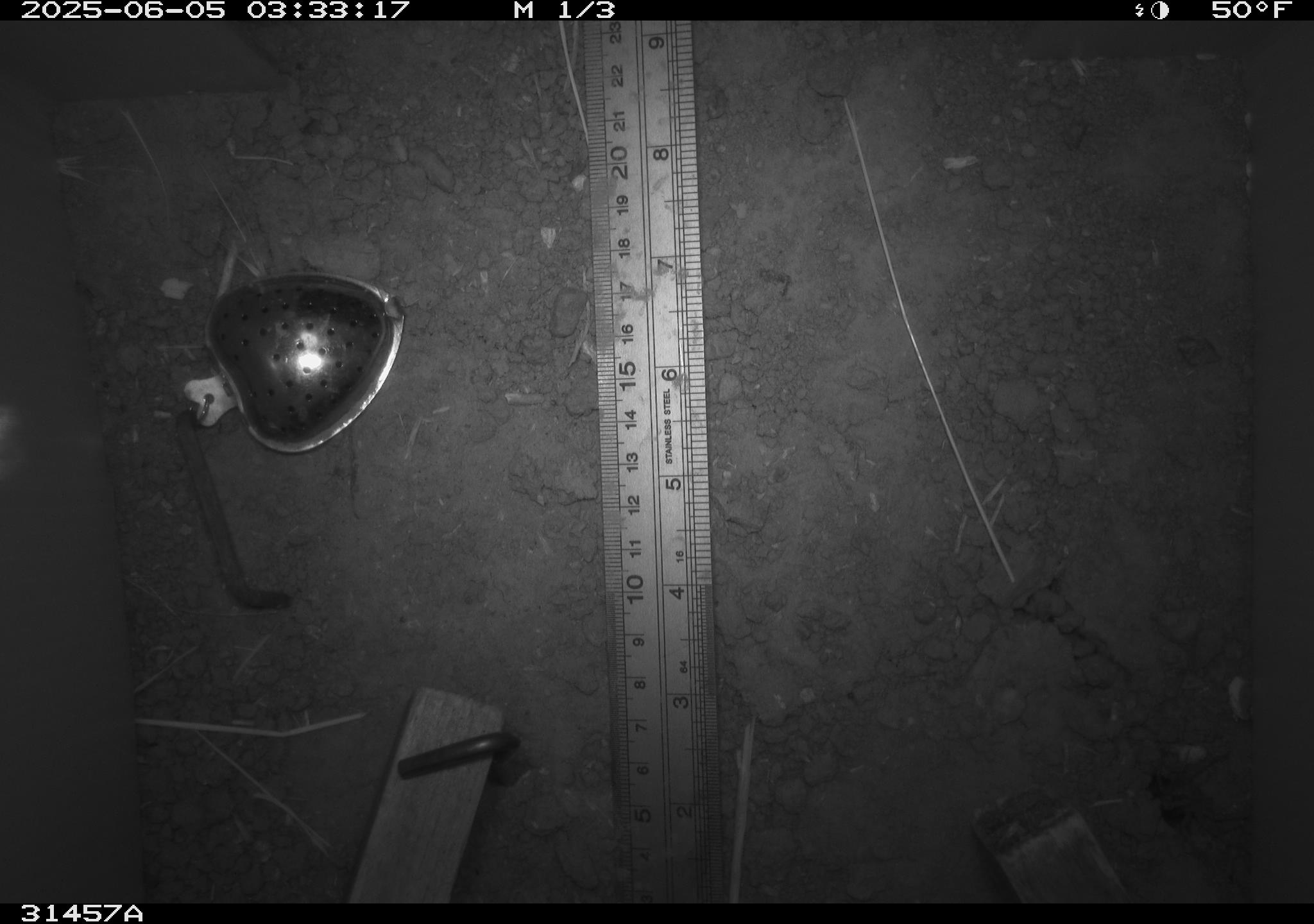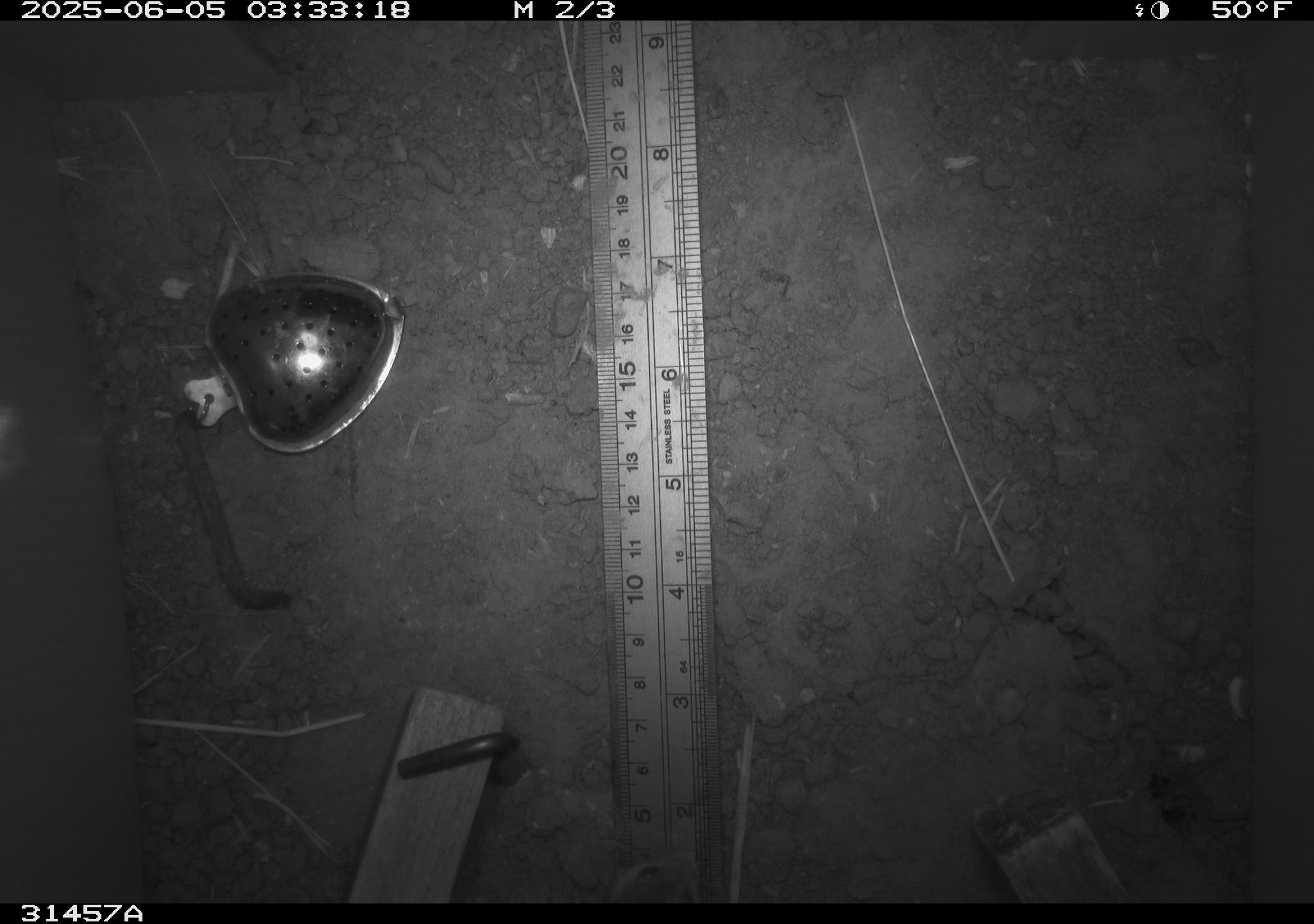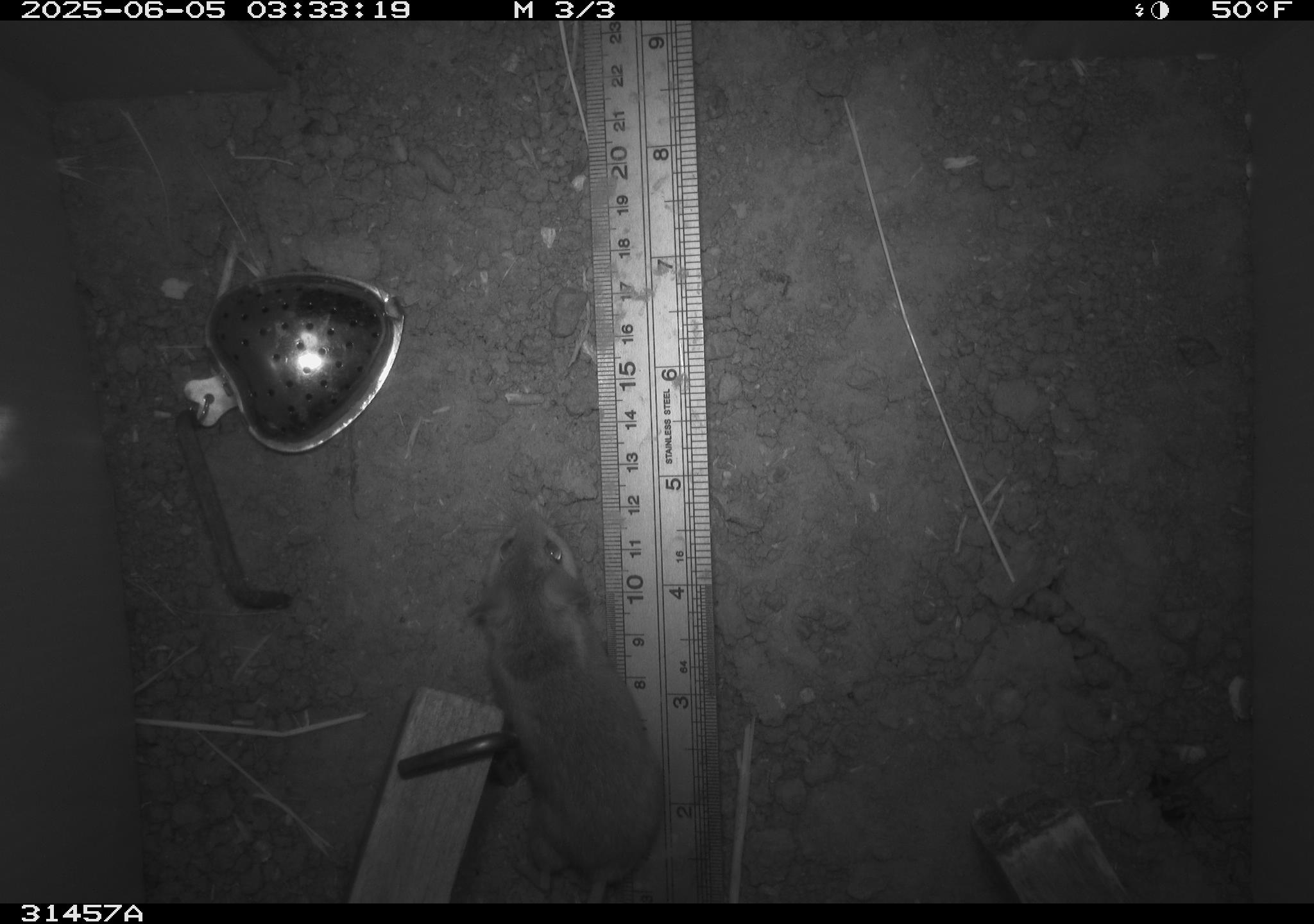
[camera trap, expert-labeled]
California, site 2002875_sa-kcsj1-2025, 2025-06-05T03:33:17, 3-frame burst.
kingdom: Animalia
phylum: Chordata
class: Mammalia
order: Rodentia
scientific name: Rodentia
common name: rodent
Rodent (Rodentia).